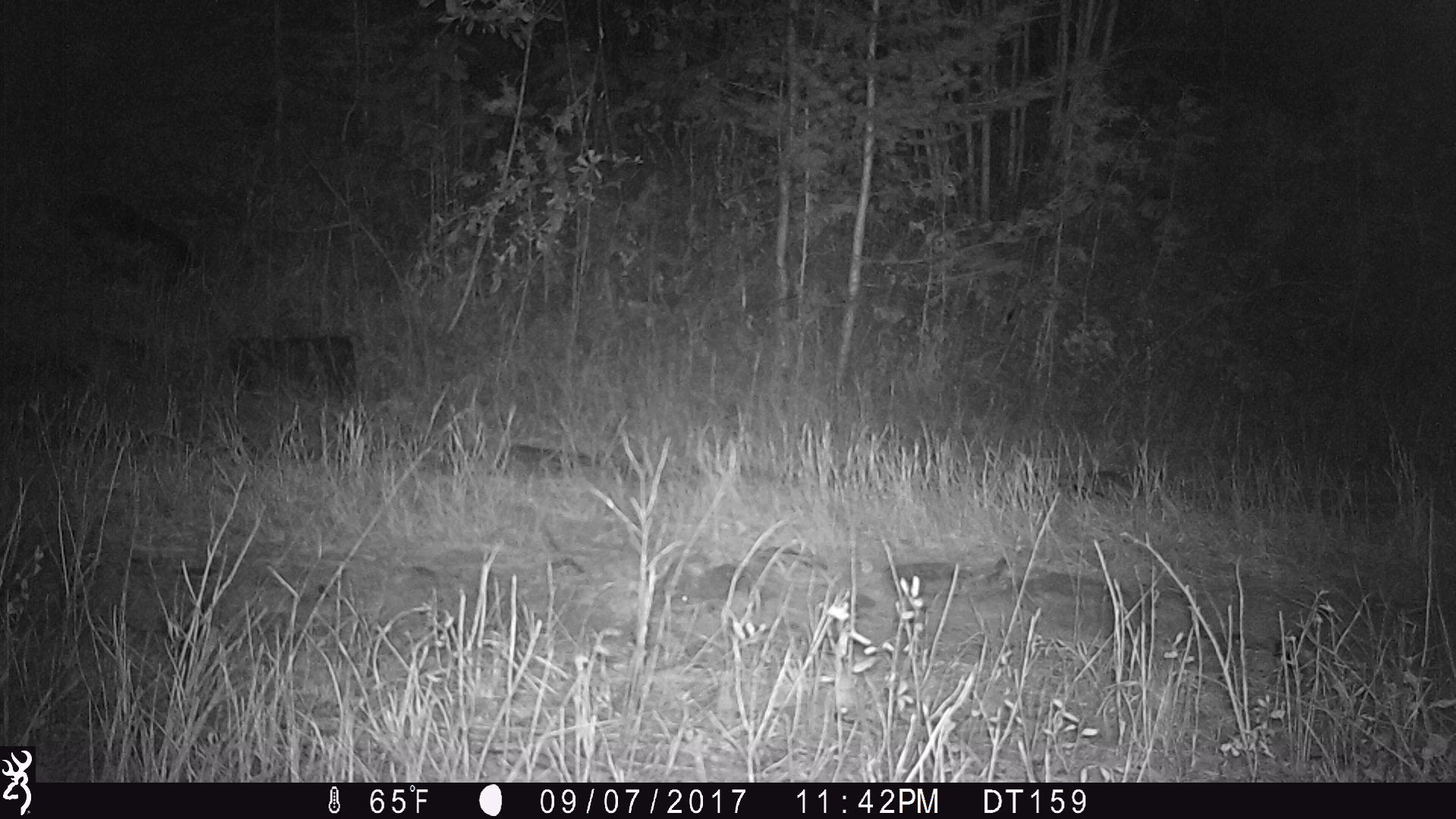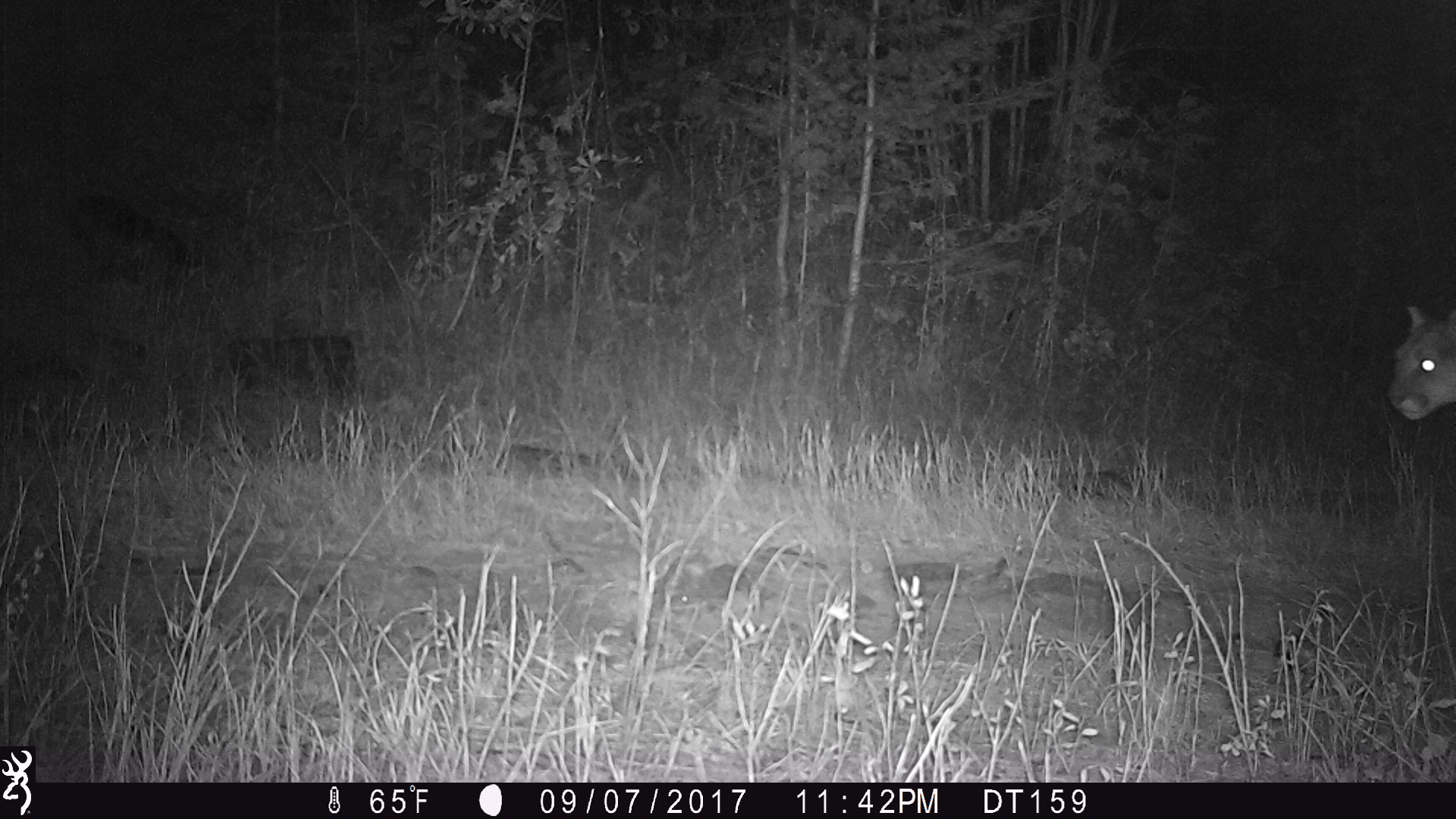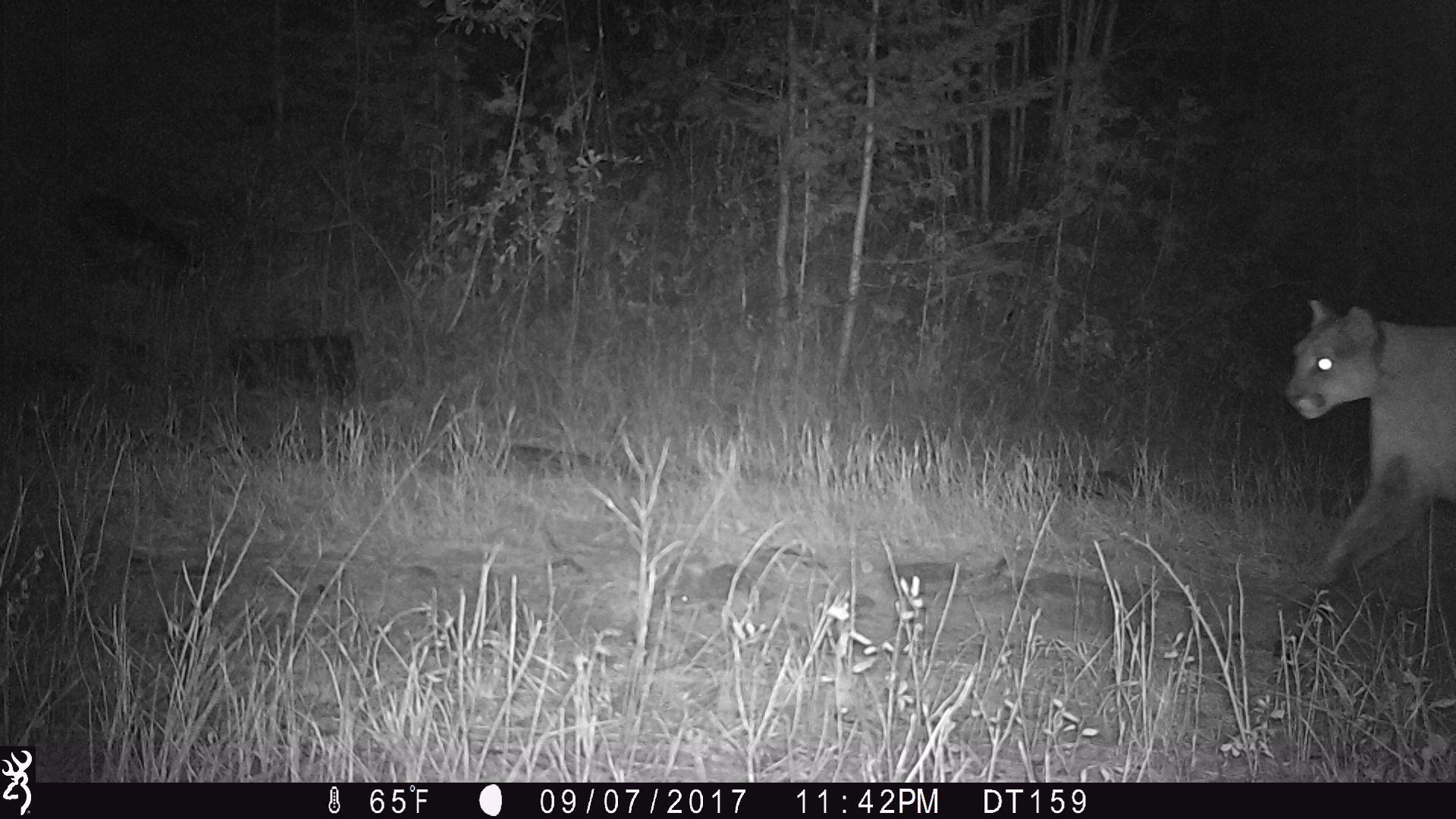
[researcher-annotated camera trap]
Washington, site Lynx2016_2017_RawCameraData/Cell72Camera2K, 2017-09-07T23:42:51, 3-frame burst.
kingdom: Animalia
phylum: Chordata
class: Mammalia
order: Carnivora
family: Felidae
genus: Puma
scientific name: Puma concolor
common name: mountain lion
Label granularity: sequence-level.